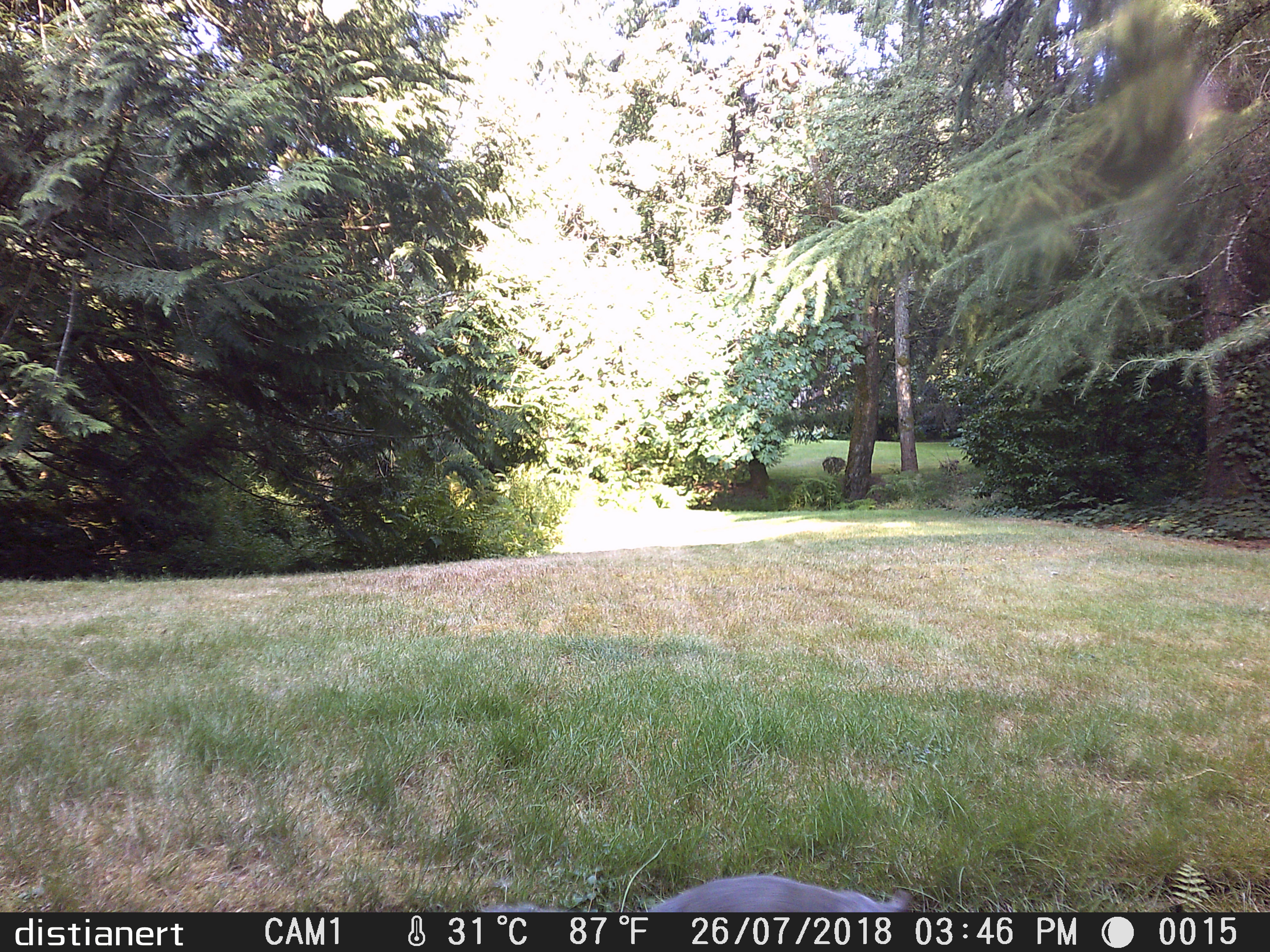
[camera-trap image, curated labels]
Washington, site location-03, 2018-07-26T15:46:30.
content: unidentified animal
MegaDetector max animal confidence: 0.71